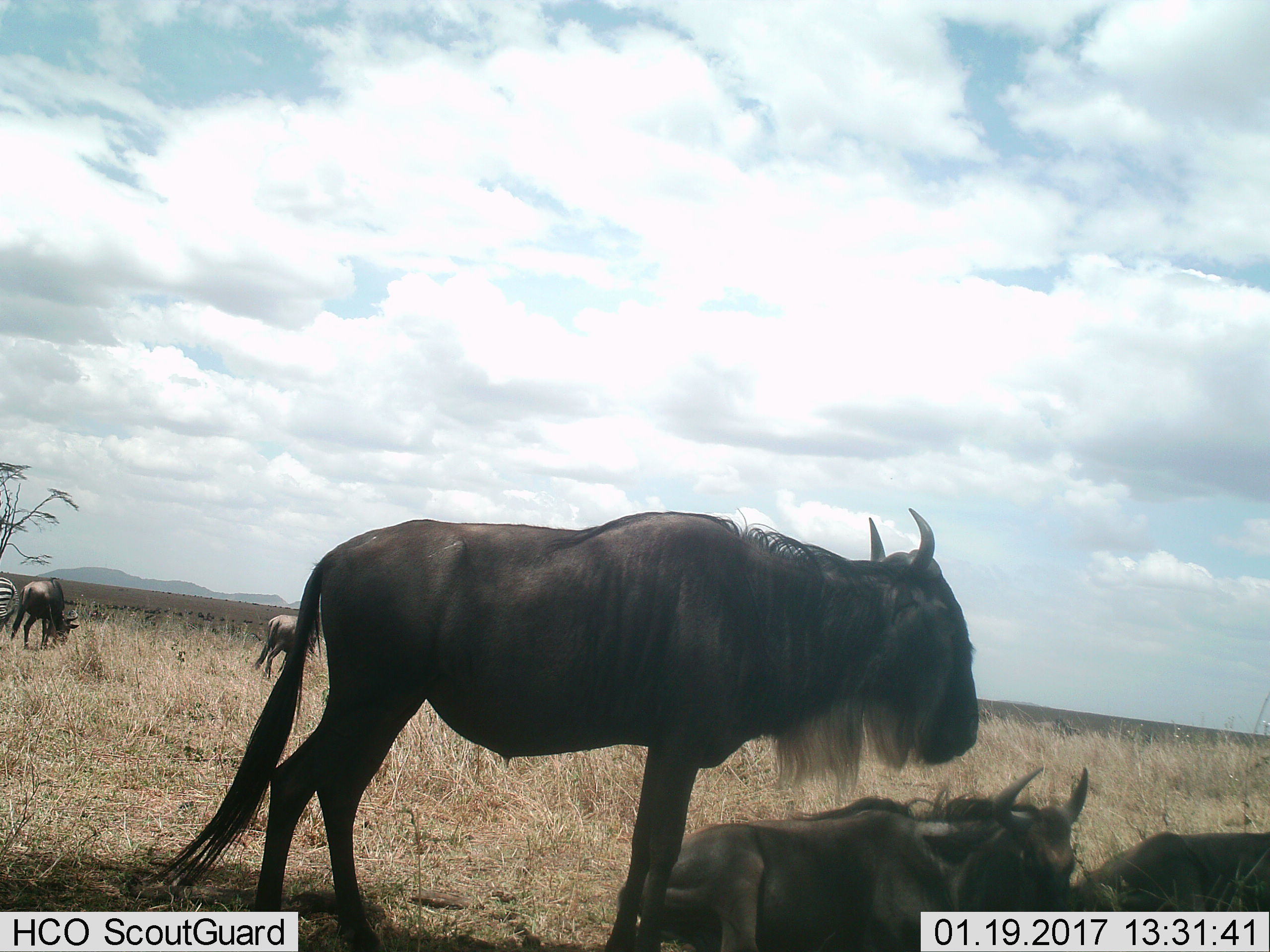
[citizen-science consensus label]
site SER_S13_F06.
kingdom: Animalia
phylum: Chordata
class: Mammalia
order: Artiodactyla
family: Bovidae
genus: Connochaetes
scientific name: Connochaetes taurinus taurinus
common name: blue wildebeest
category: wildebeestblue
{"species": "wildebeestblue (blue wildebeest) (Connochaetes taurinus taurinus)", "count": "5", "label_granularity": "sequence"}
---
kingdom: Animalia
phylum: Chordata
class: Mammalia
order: Perissodactyla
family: Equidae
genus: Equus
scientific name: Equus quagga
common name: plains zebra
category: zebraplains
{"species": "zebraplains (plains zebra) (Equus quagga)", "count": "1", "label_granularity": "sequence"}